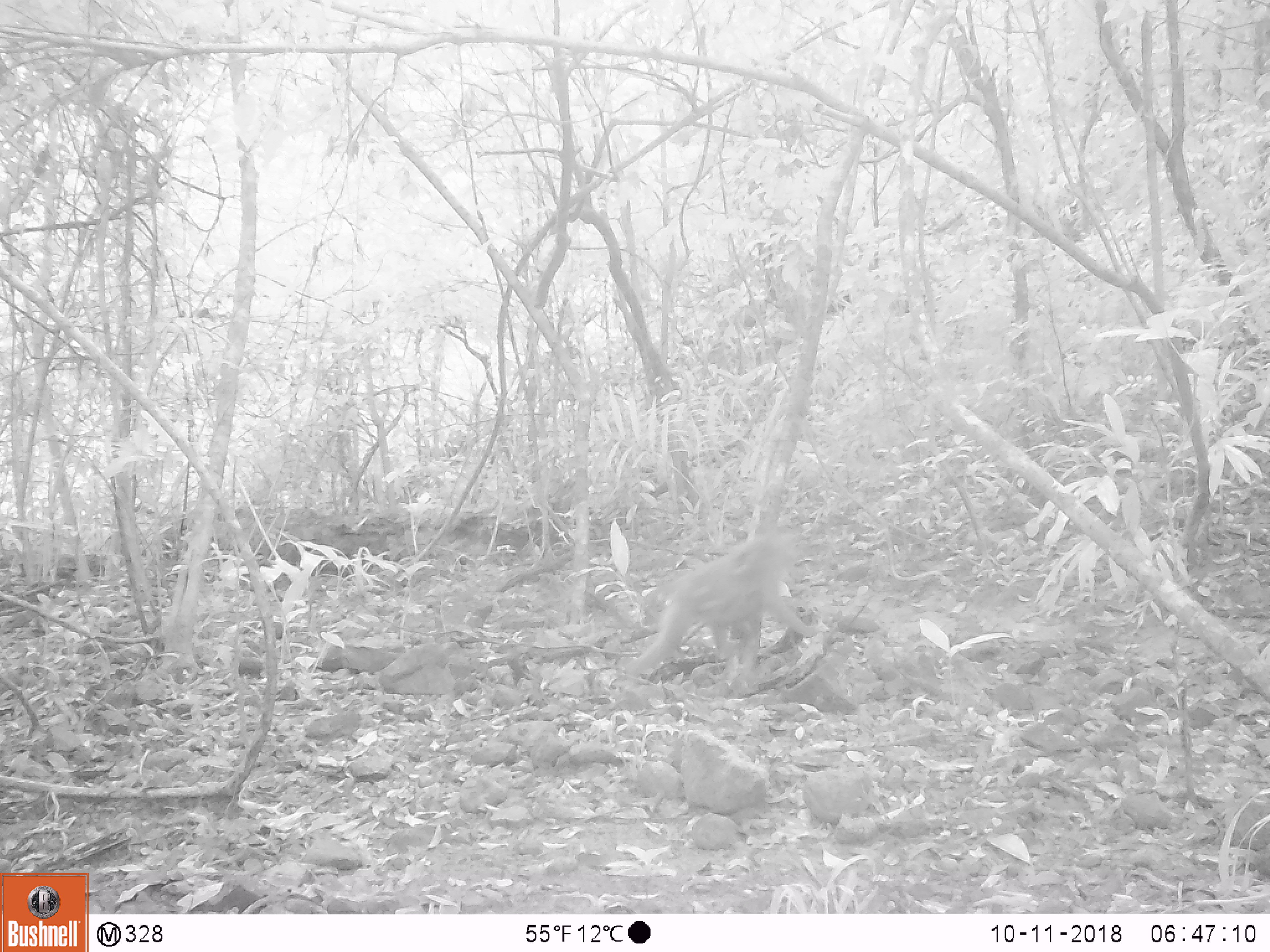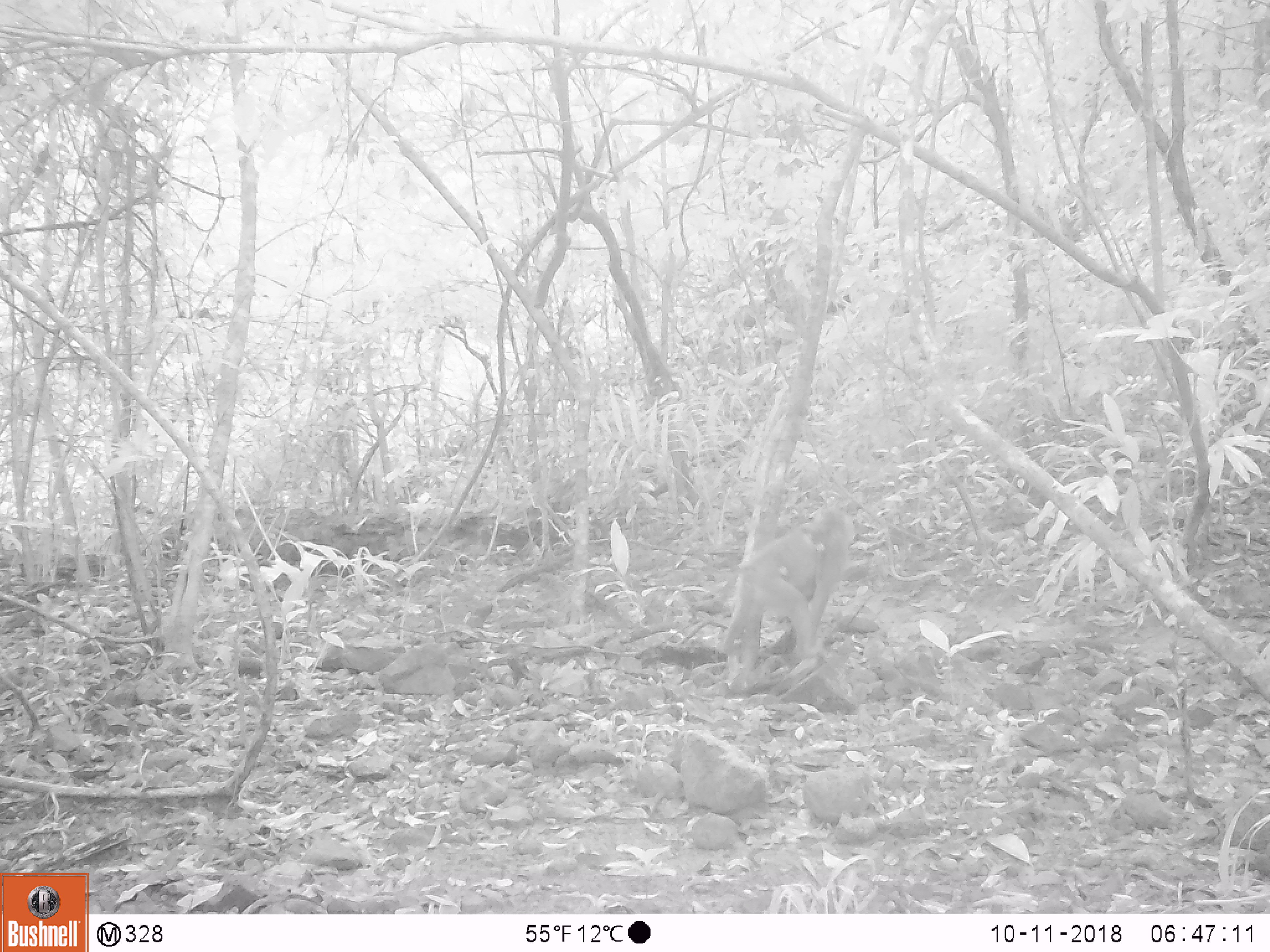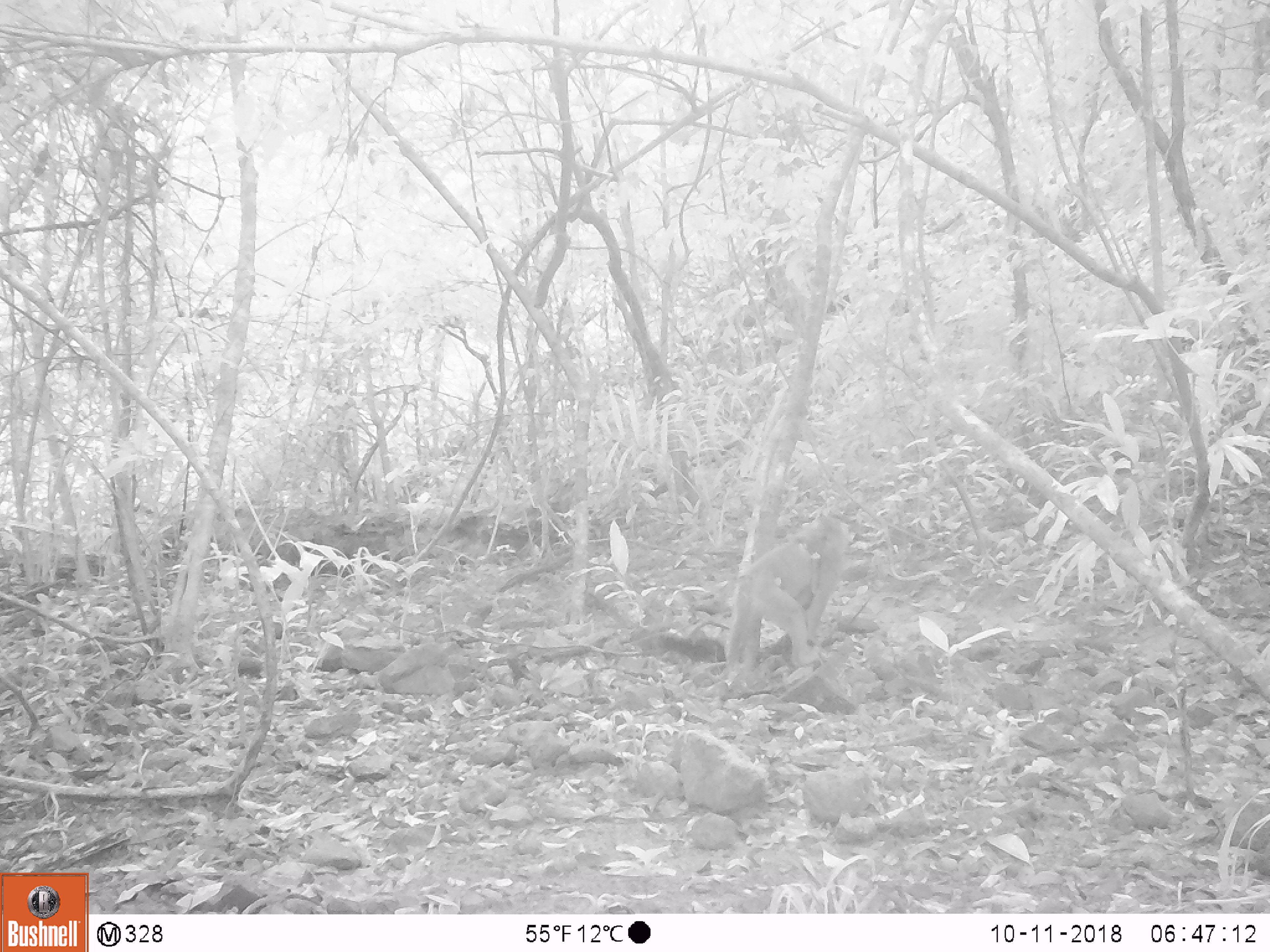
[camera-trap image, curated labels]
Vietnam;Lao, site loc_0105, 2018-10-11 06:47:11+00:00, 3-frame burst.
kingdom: Animalia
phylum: Chordata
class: Mammalia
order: Primates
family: Cercopithecidae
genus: Macaca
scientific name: Macaca nemestrina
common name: pig-tailed macaque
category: pig tailed macaque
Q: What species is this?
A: Pig tailed macaque (pig-tailed macaque) (Macaca nemestrina).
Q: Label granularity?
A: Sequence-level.